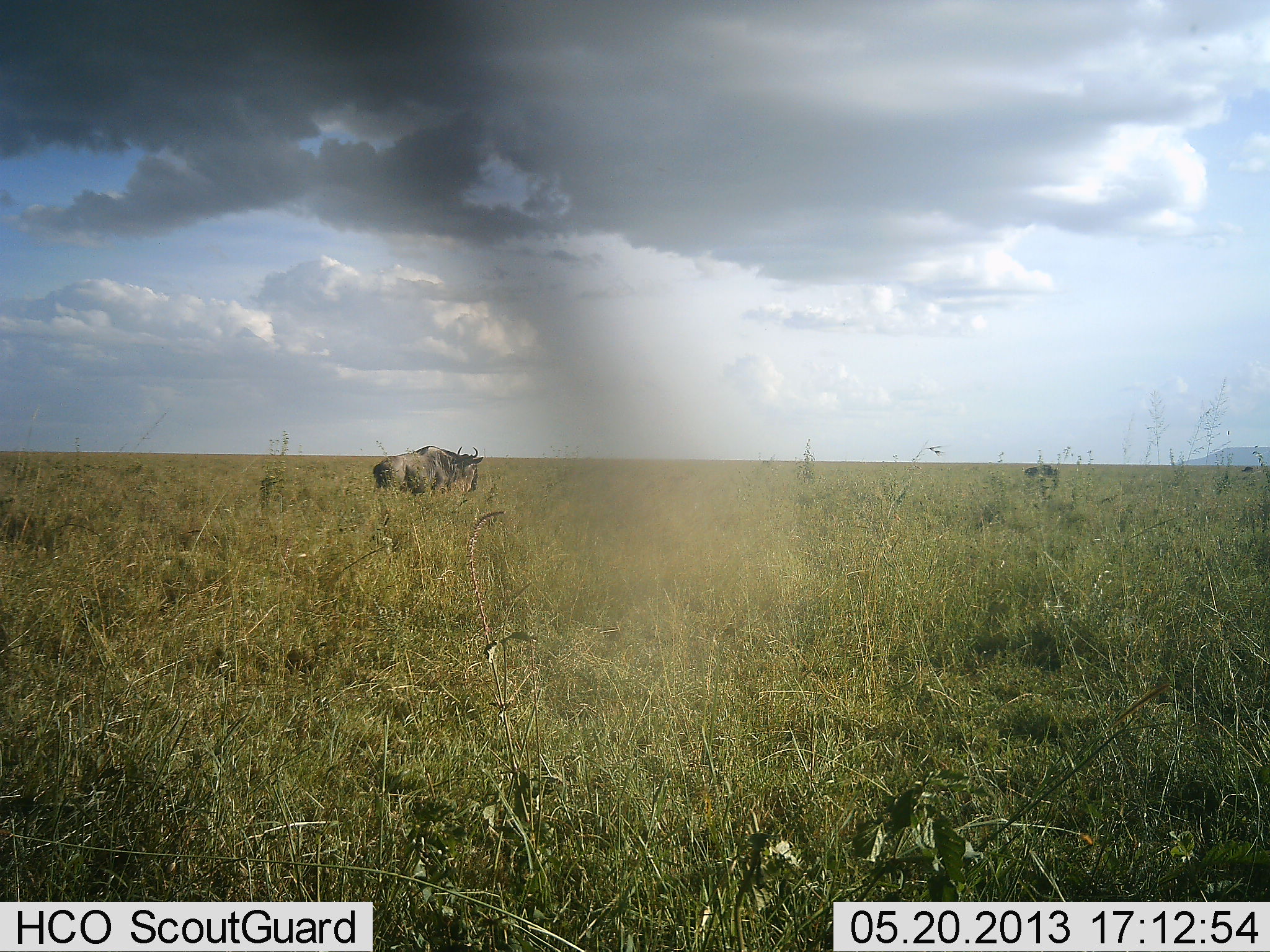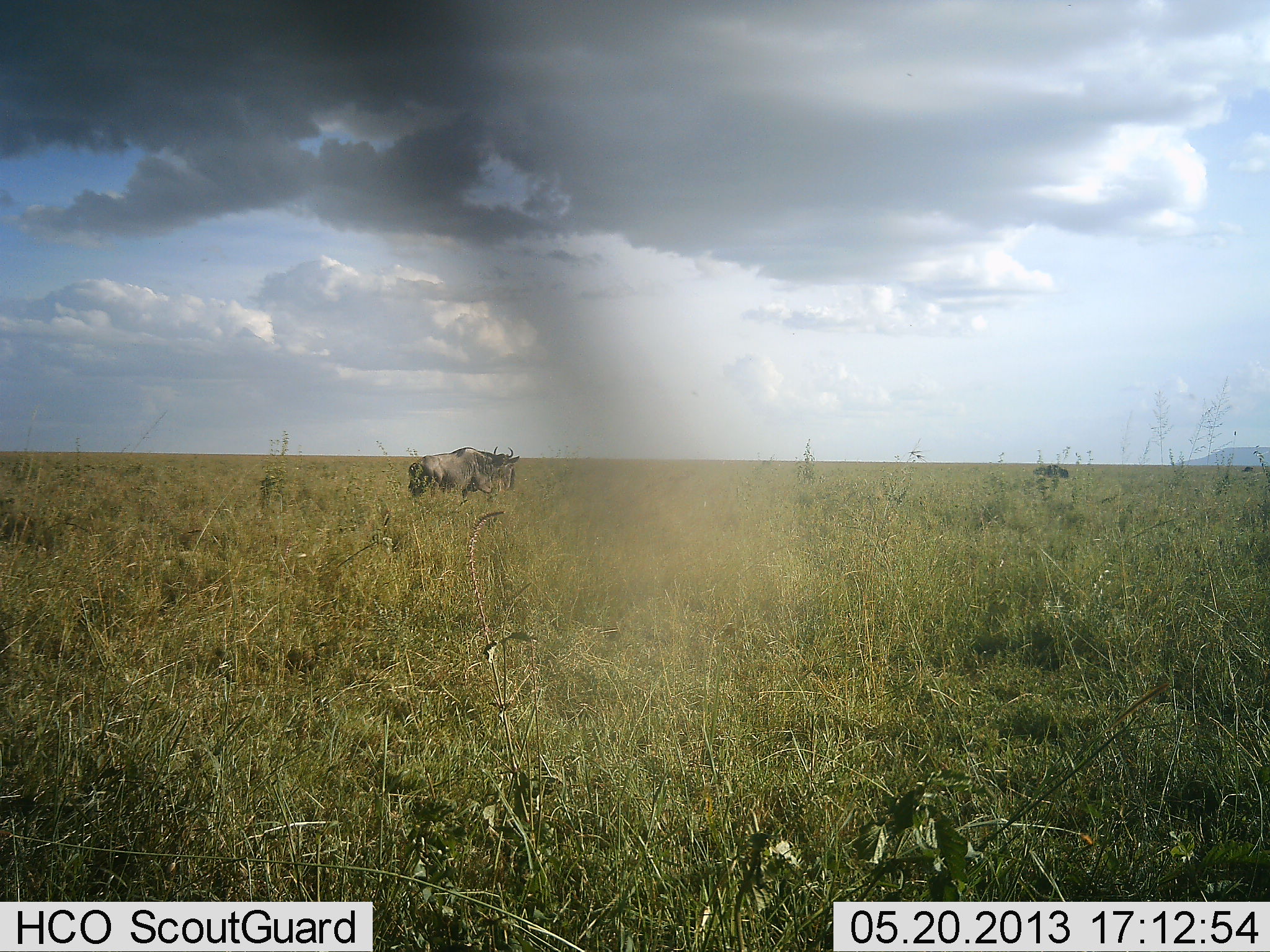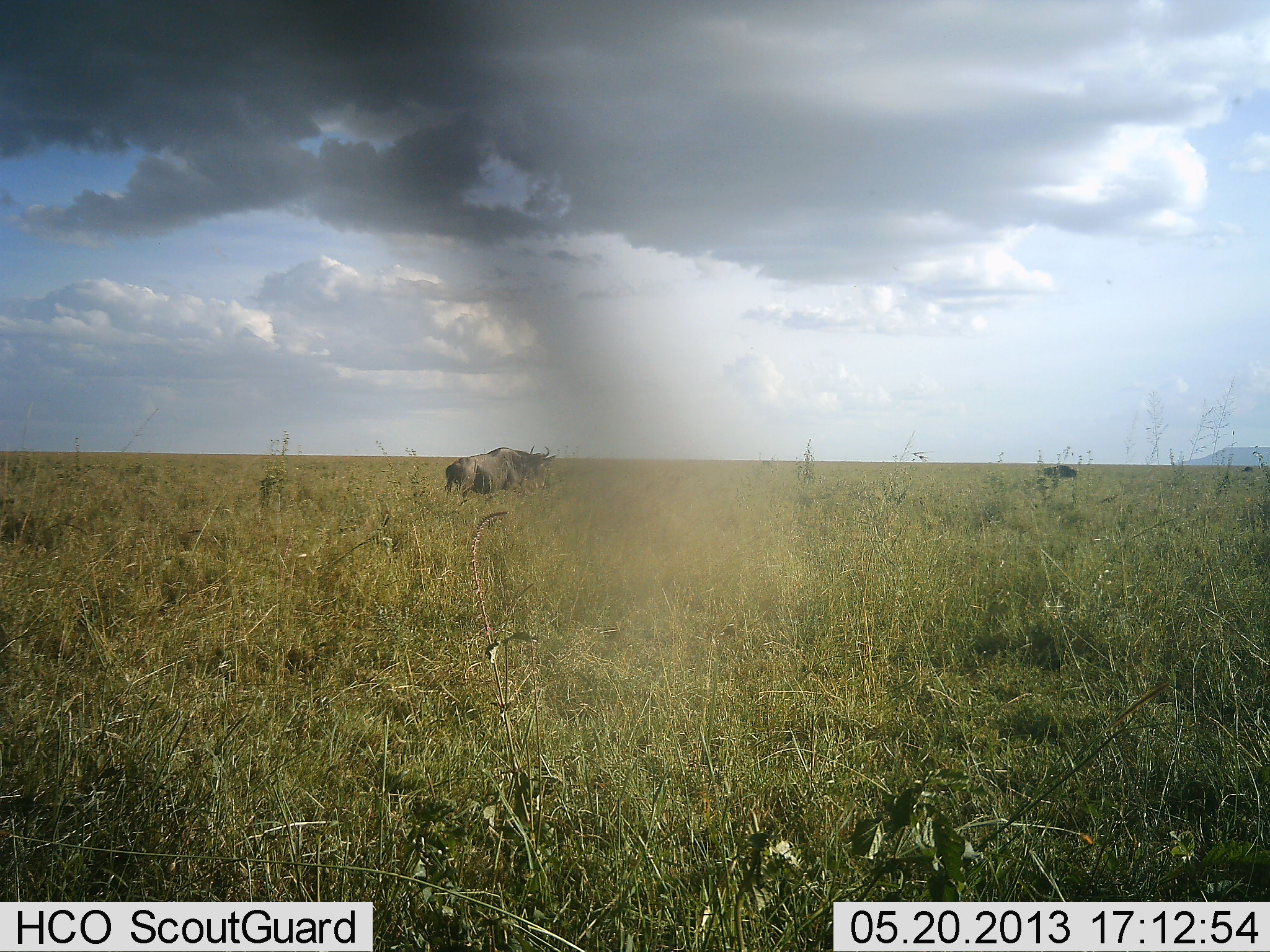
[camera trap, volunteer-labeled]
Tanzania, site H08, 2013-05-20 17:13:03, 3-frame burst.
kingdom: Animalia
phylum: Chordata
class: Mammalia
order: Artiodactyla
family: Bovidae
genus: Connochaetes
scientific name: Connochaetes taurinus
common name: blue wildebeest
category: wildebeest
Wildebeest (blue wildebeest) (Connochaetes taurinus), count 2. Behavior (volunteer vote fractions): standing 15%, resting 0%, moving 95%, interacting 0%. Young present (vote fraction): 0%. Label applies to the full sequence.